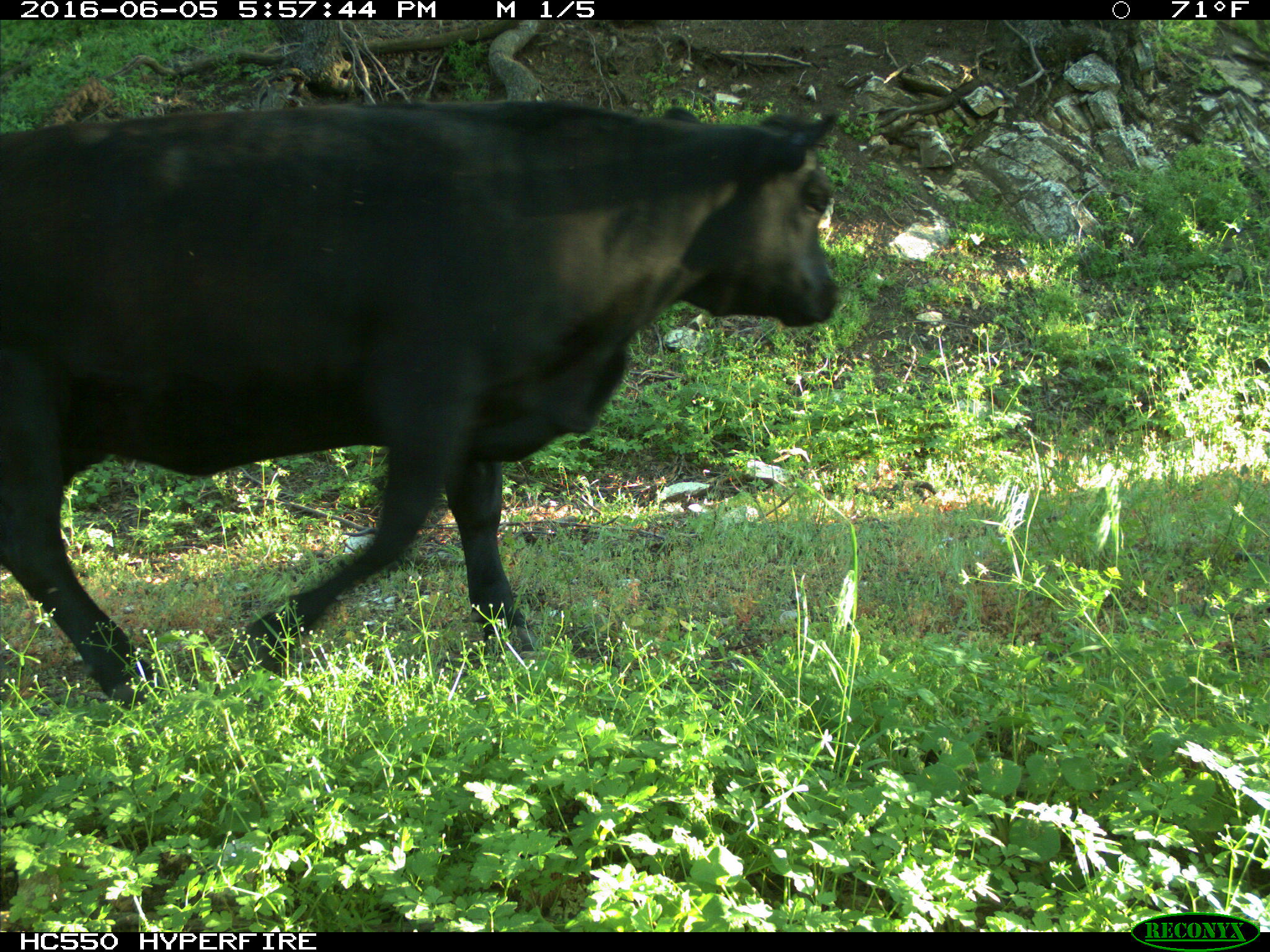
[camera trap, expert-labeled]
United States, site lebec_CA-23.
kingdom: Animalia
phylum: Chordata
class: Mammalia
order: Artiodactyla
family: Bovidae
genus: Bos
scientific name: Bos taurus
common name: domestic cow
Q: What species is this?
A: Bos taurus (domestic cow).